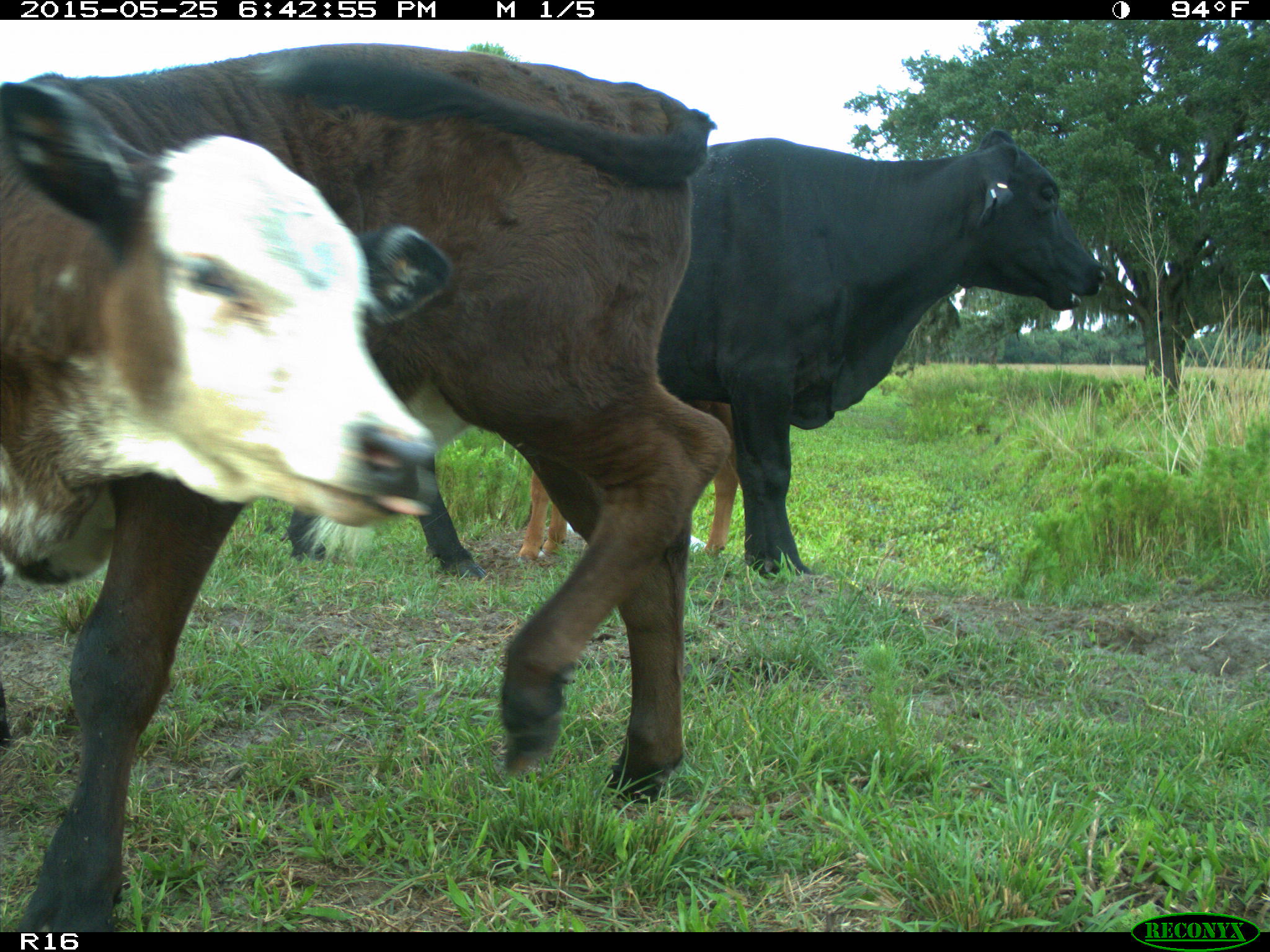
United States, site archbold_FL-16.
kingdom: Animalia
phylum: Chordata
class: Mammalia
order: Artiodactyla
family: Bovidae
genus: Bos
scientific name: Bos taurus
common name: domestic cow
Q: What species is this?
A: Bos taurus (domestic cow).